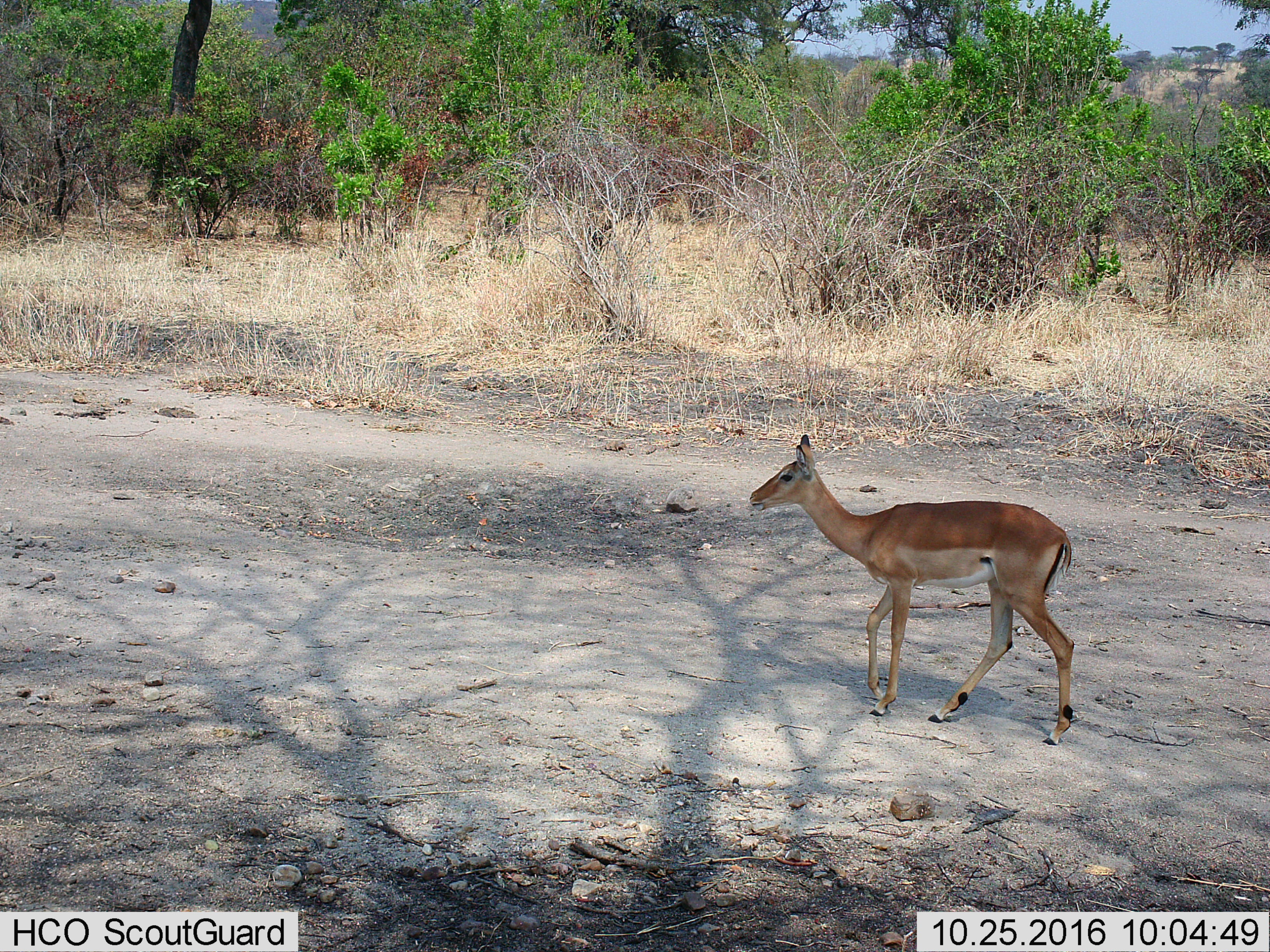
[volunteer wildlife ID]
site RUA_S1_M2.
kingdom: Animalia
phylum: Chordata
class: Mammalia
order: Artiodactyla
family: Bovidae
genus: Aepyceros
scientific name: Aepyceros melampus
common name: impala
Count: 1.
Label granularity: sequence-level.